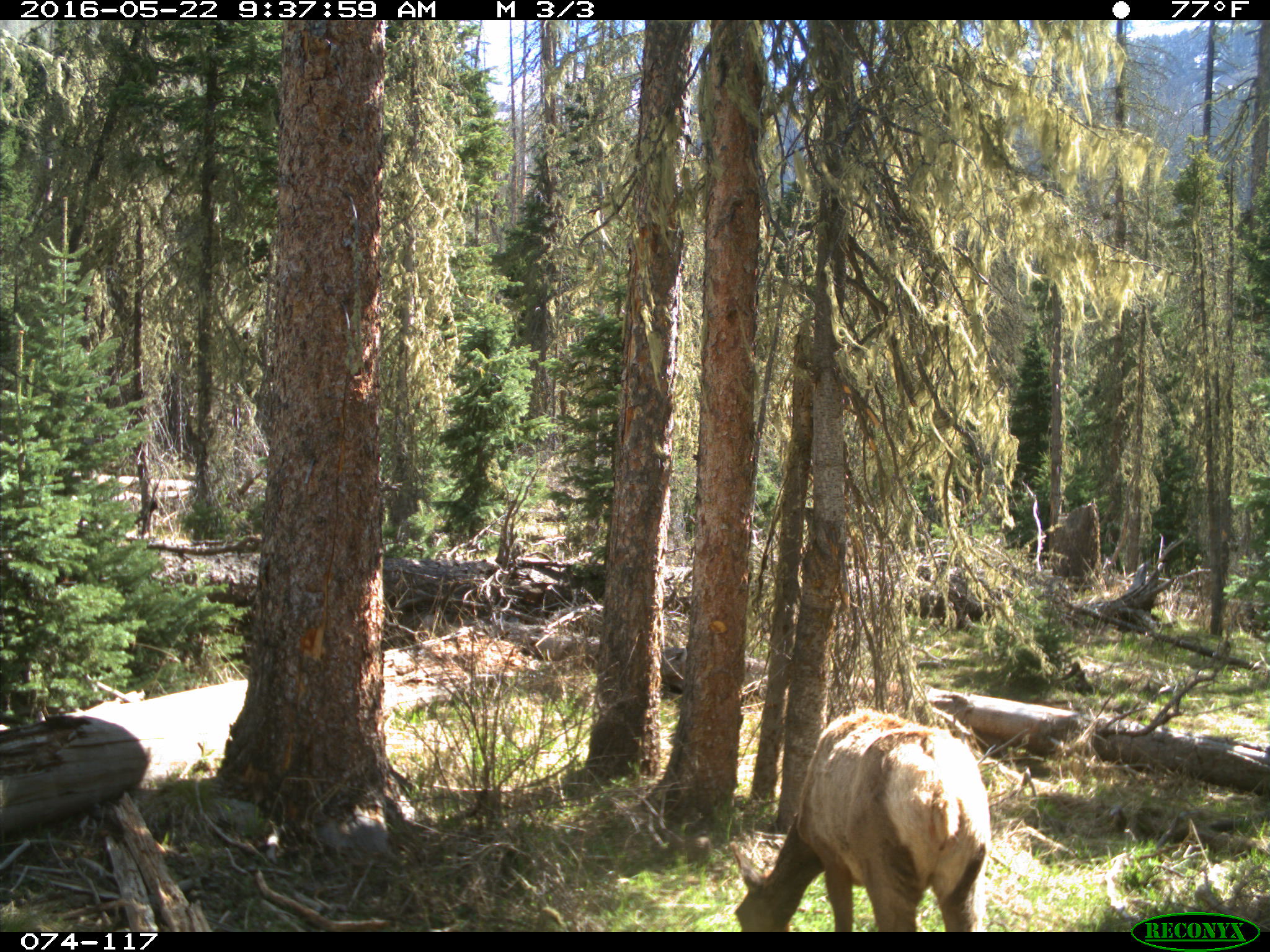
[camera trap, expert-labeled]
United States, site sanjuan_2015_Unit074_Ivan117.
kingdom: Animalia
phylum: Chordata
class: Mammalia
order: Artiodactyla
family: Cervidae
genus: Cervus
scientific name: Cervus elaphus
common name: red deer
Cervus elaphus (red deer).